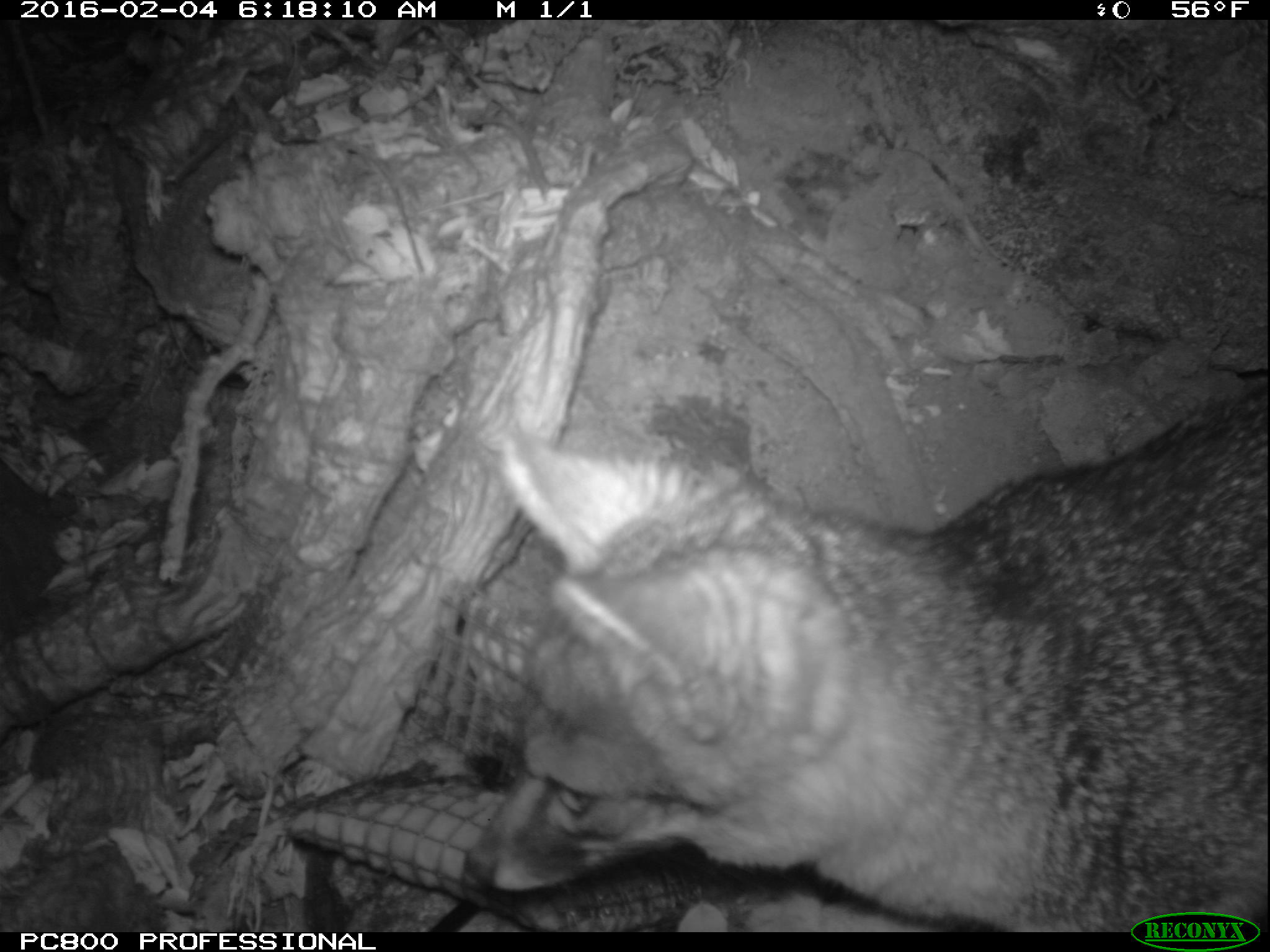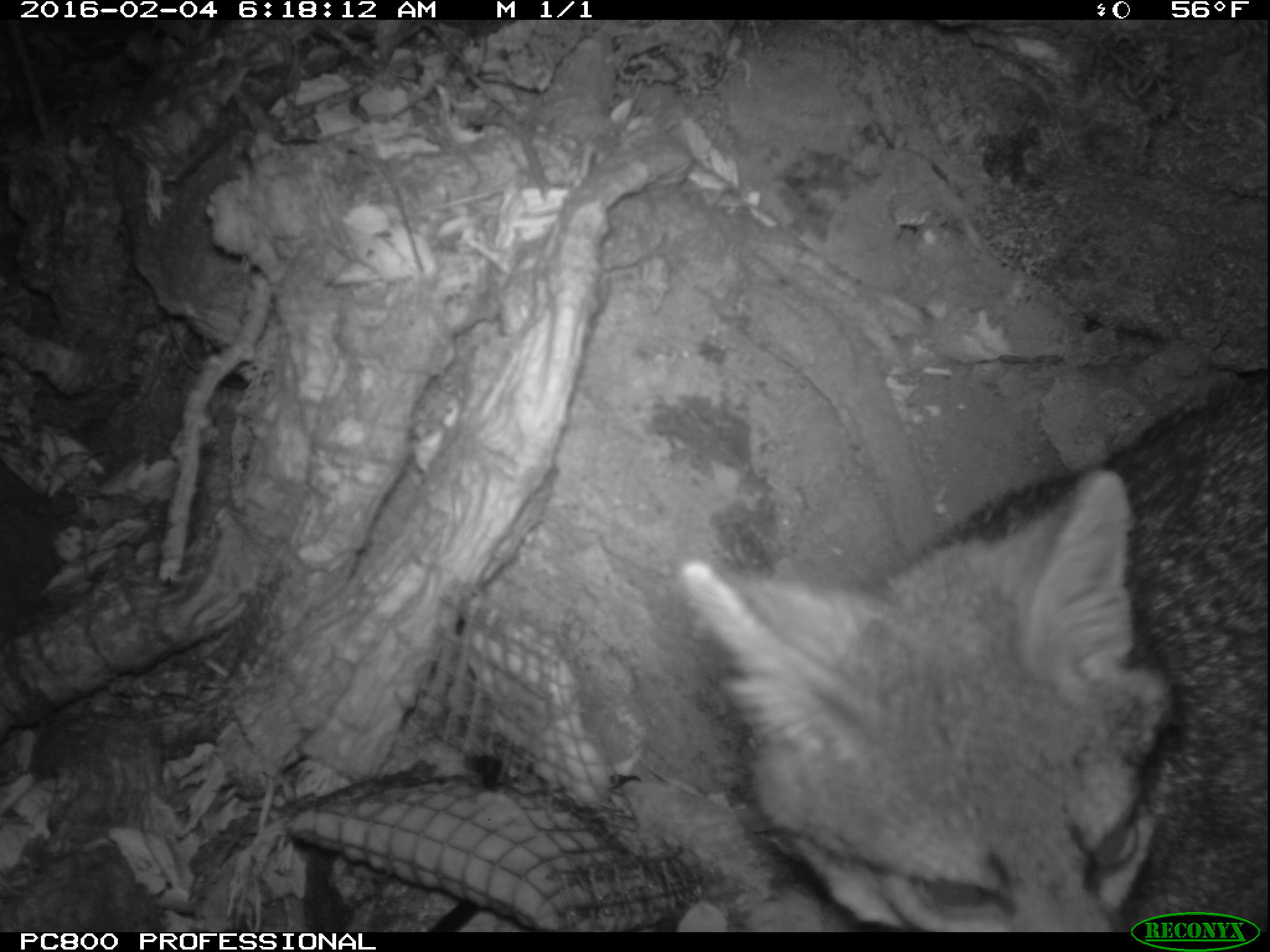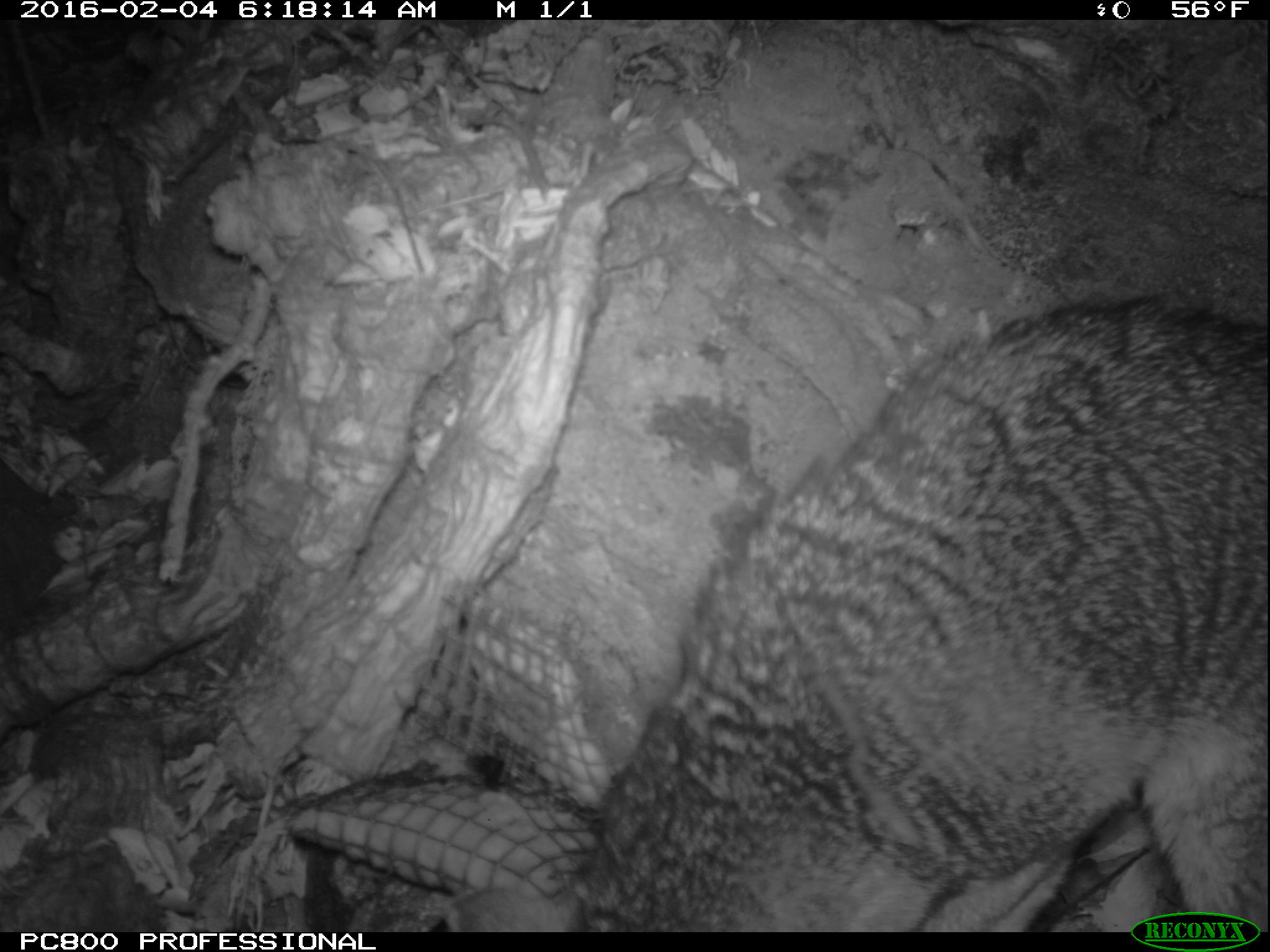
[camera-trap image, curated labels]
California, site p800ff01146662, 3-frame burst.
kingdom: Animalia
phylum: Chordata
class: Mammalia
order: Carnivora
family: Canidae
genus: Urocyon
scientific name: Urocyon littoralis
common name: island fox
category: fox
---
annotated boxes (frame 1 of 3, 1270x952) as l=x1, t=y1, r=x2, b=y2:
fox: l=464, t=374, r=1269, b=930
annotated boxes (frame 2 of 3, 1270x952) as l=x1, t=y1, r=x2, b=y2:
fox: l=678, t=381, r=1269, b=931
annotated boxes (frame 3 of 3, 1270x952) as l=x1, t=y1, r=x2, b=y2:
fox: l=445, t=299, r=1268, b=932